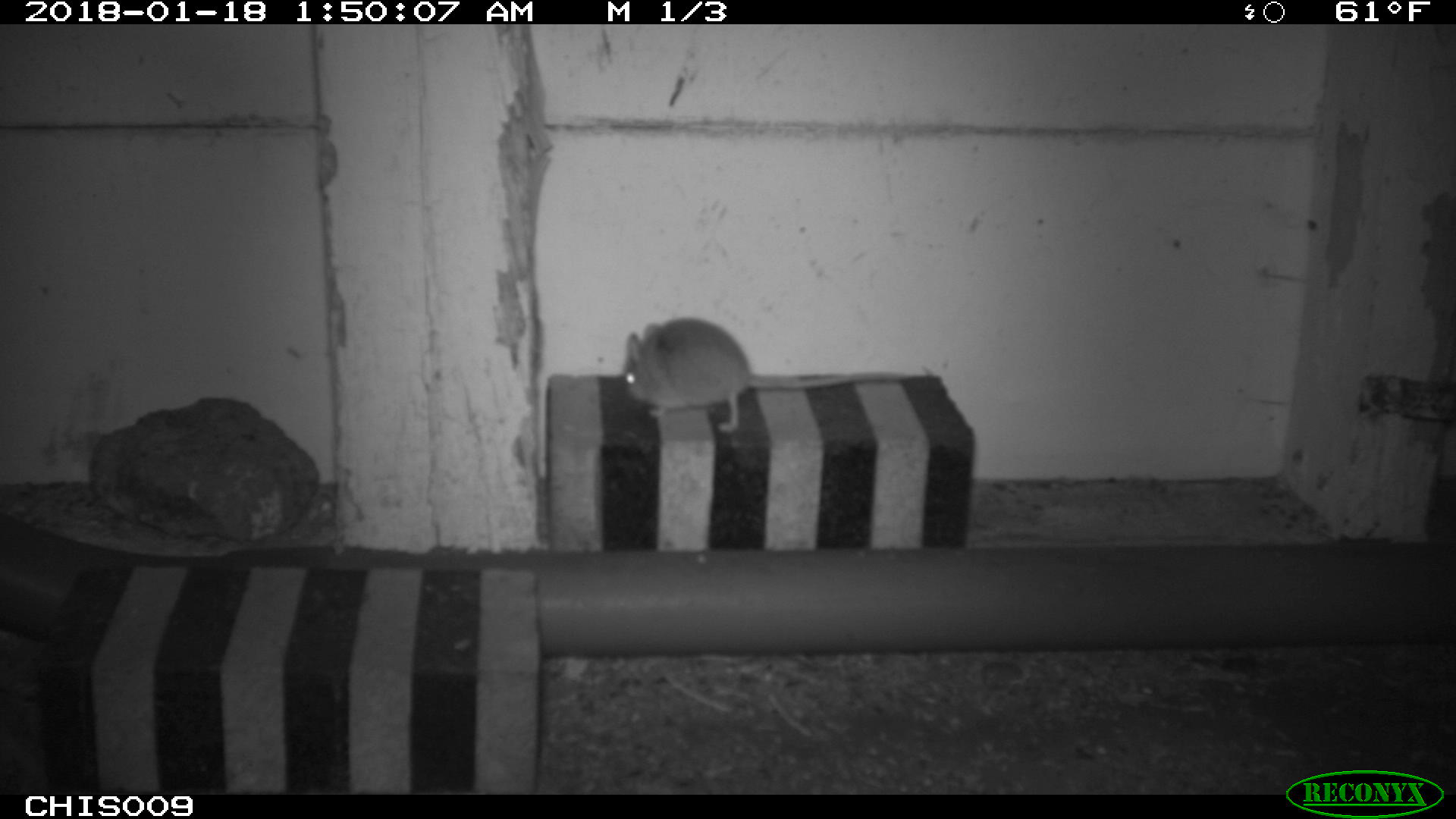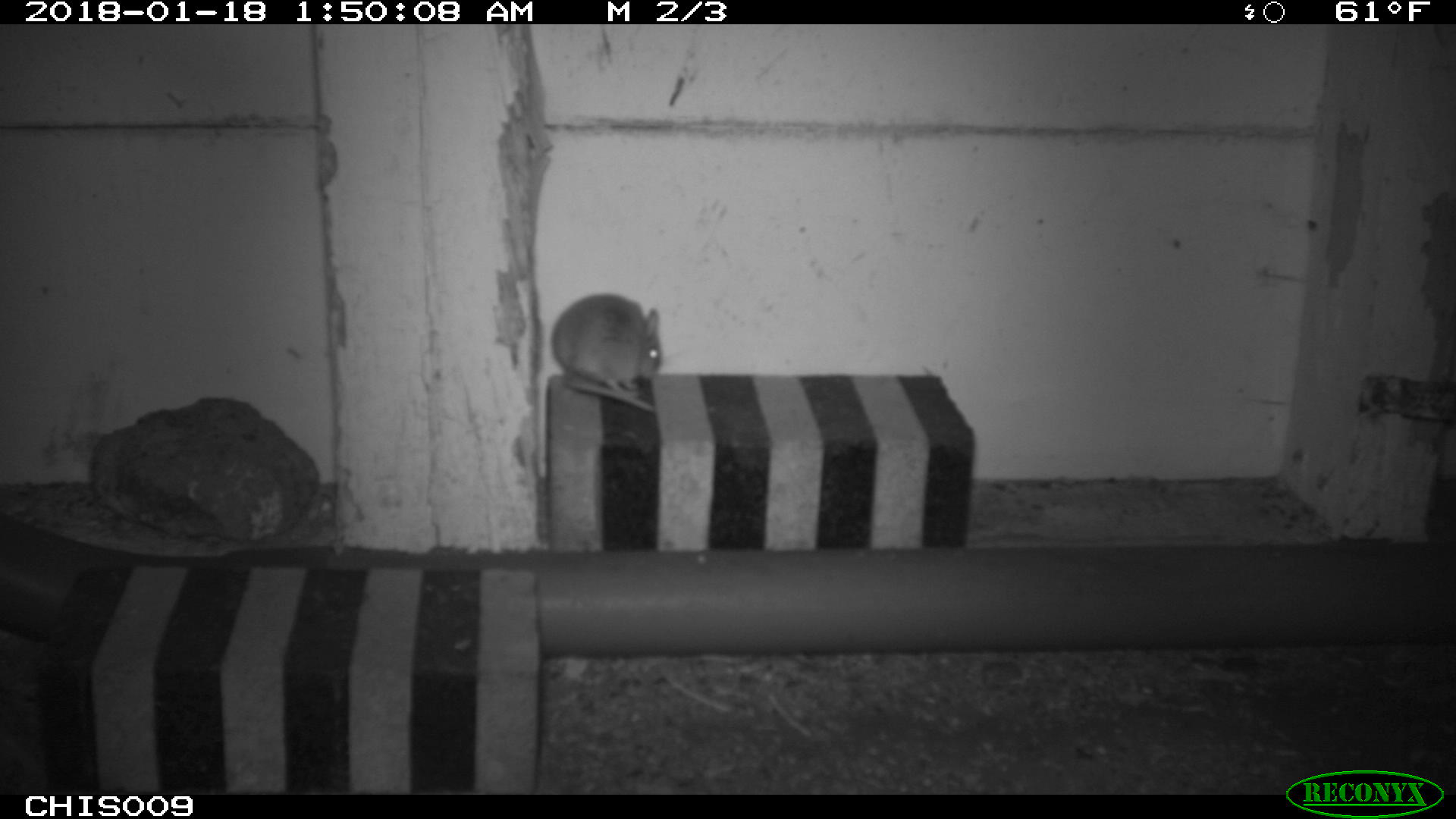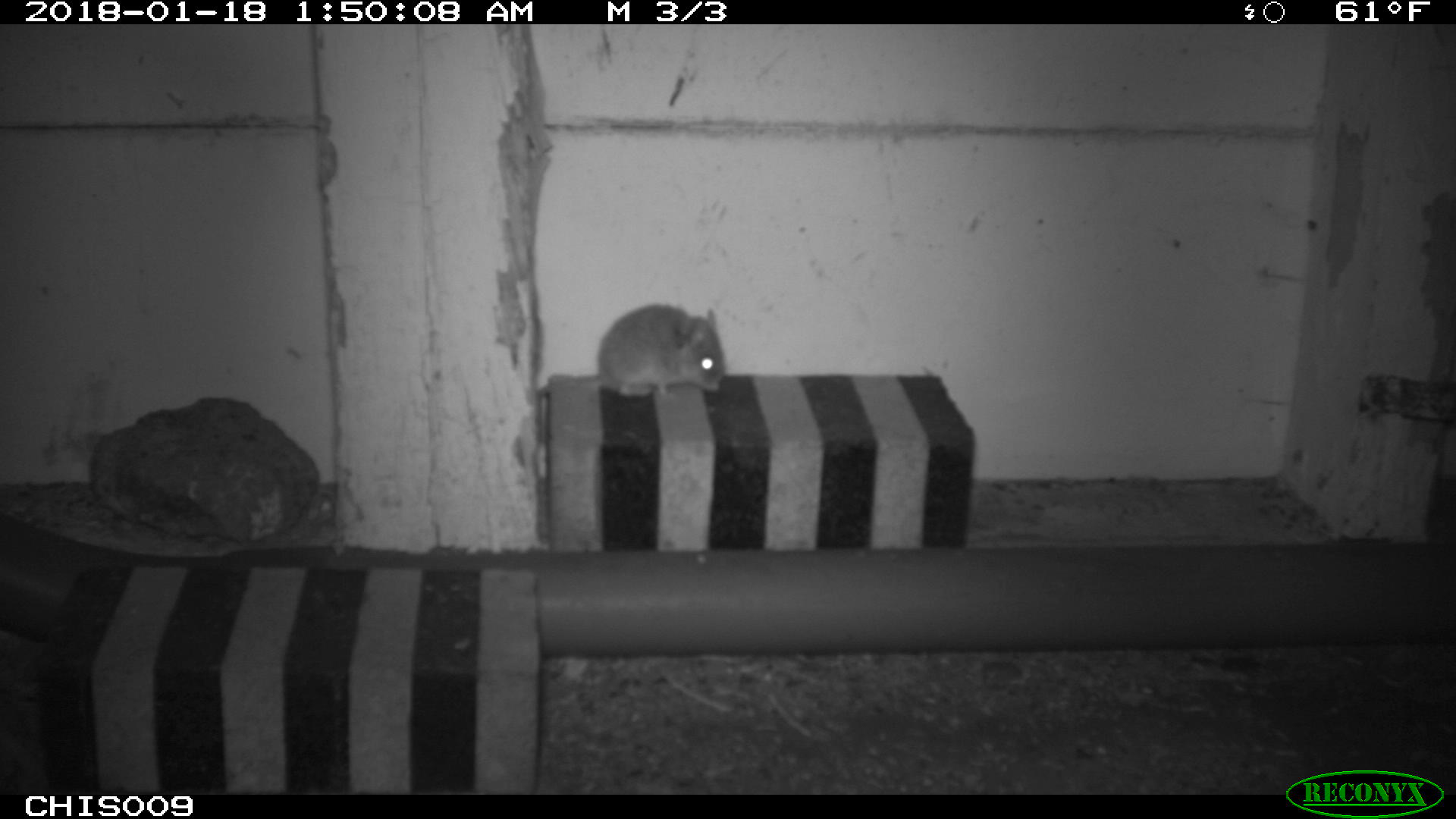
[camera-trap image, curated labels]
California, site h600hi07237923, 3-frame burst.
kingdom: Animalia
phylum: Chordata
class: Mammalia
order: Rodentia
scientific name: Rodentia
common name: rodent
Rodent (Rodentia).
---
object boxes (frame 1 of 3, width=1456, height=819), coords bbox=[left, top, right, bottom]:
rodent: bbox=[623, 315, 905, 431]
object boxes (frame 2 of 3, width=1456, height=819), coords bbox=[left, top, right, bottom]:
rodent: bbox=[551, 293, 661, 411]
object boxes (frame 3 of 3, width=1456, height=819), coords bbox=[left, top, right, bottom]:
rodent: bbox=[536, 301, 725, 398]